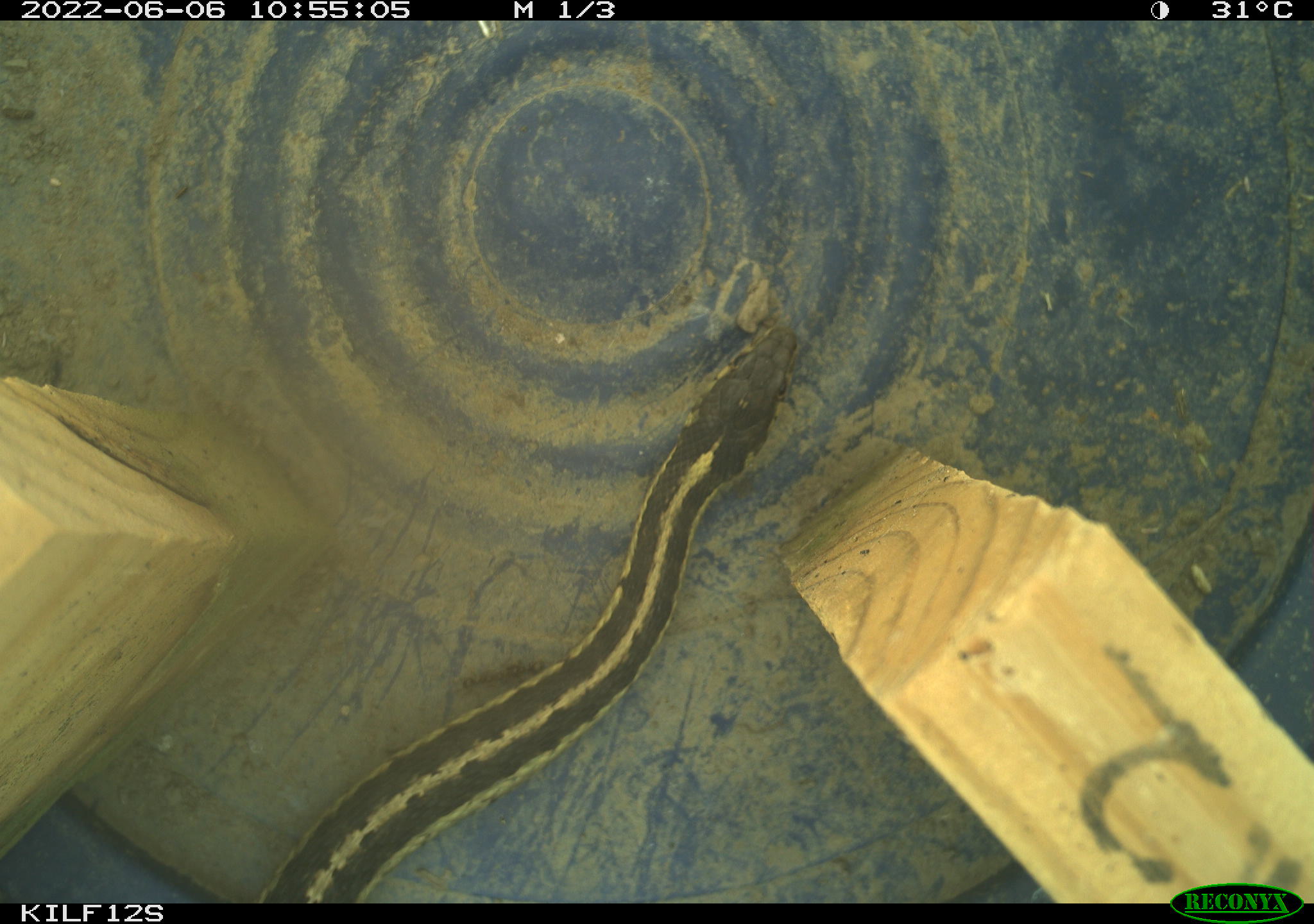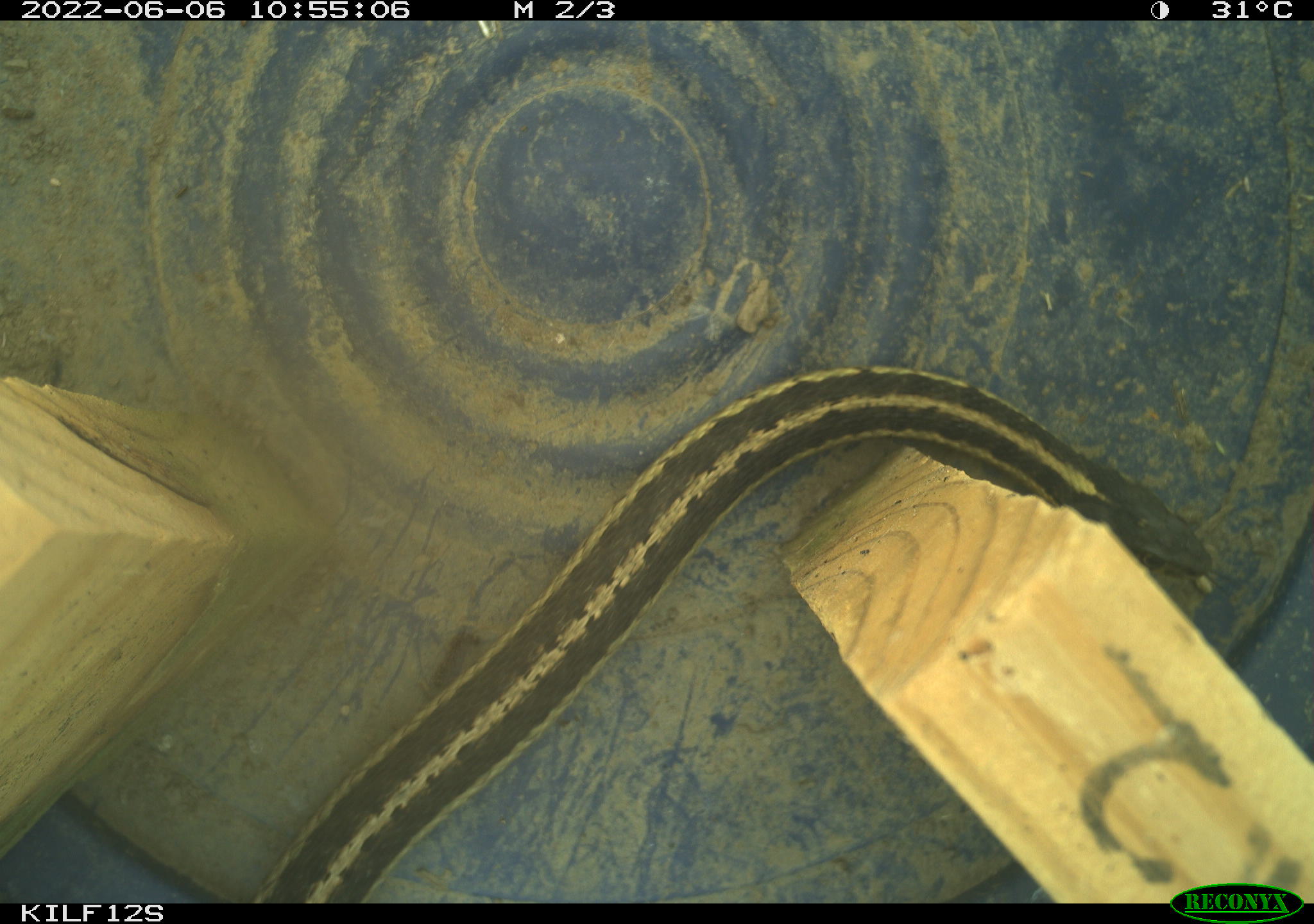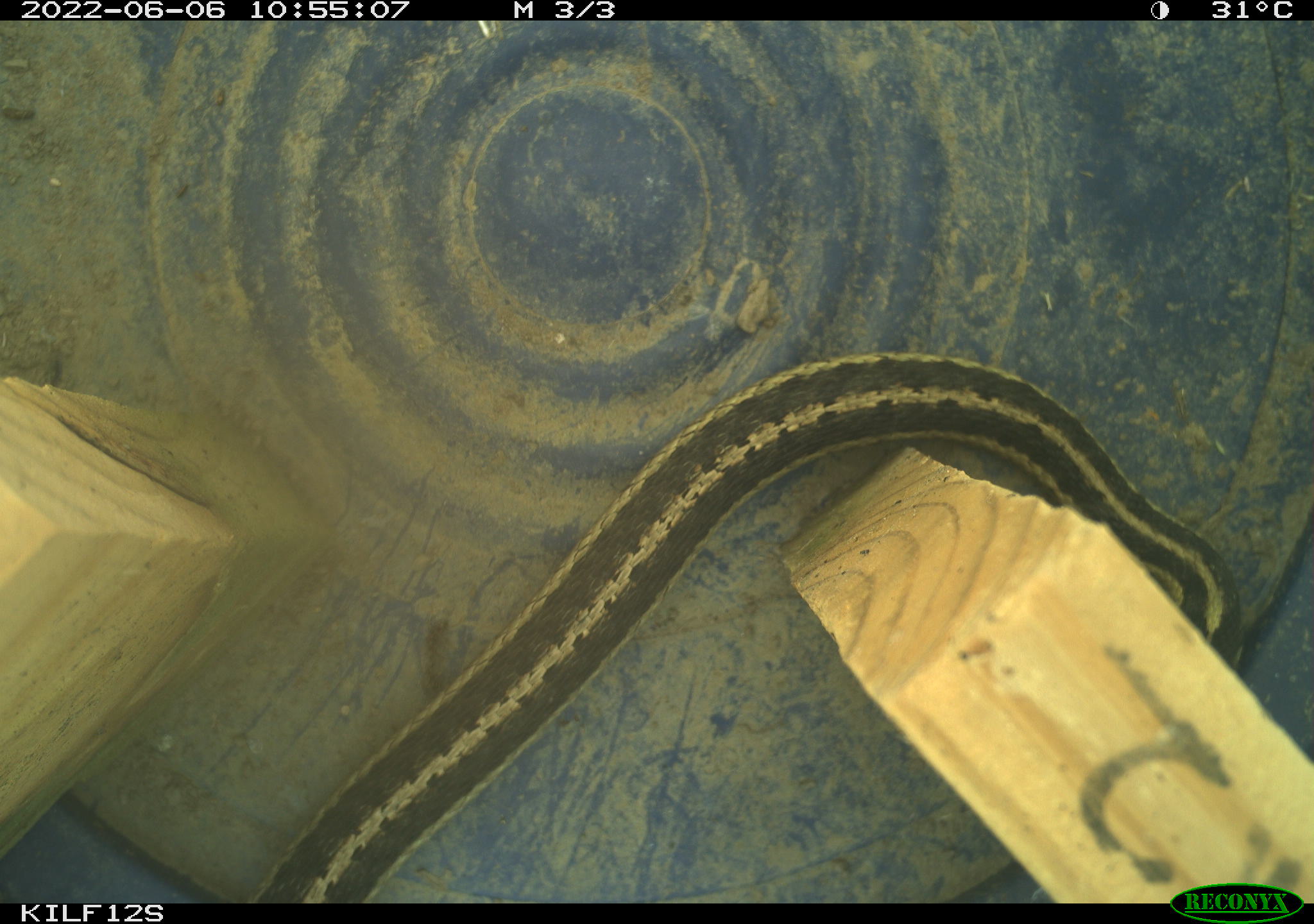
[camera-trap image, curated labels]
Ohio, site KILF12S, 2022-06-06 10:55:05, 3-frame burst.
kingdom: Animalia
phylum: Chordata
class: Reptilia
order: Squamata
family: Colubridae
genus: Thamnophis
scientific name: Thamnophis sirtalis sirtalis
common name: eastern gartersnake